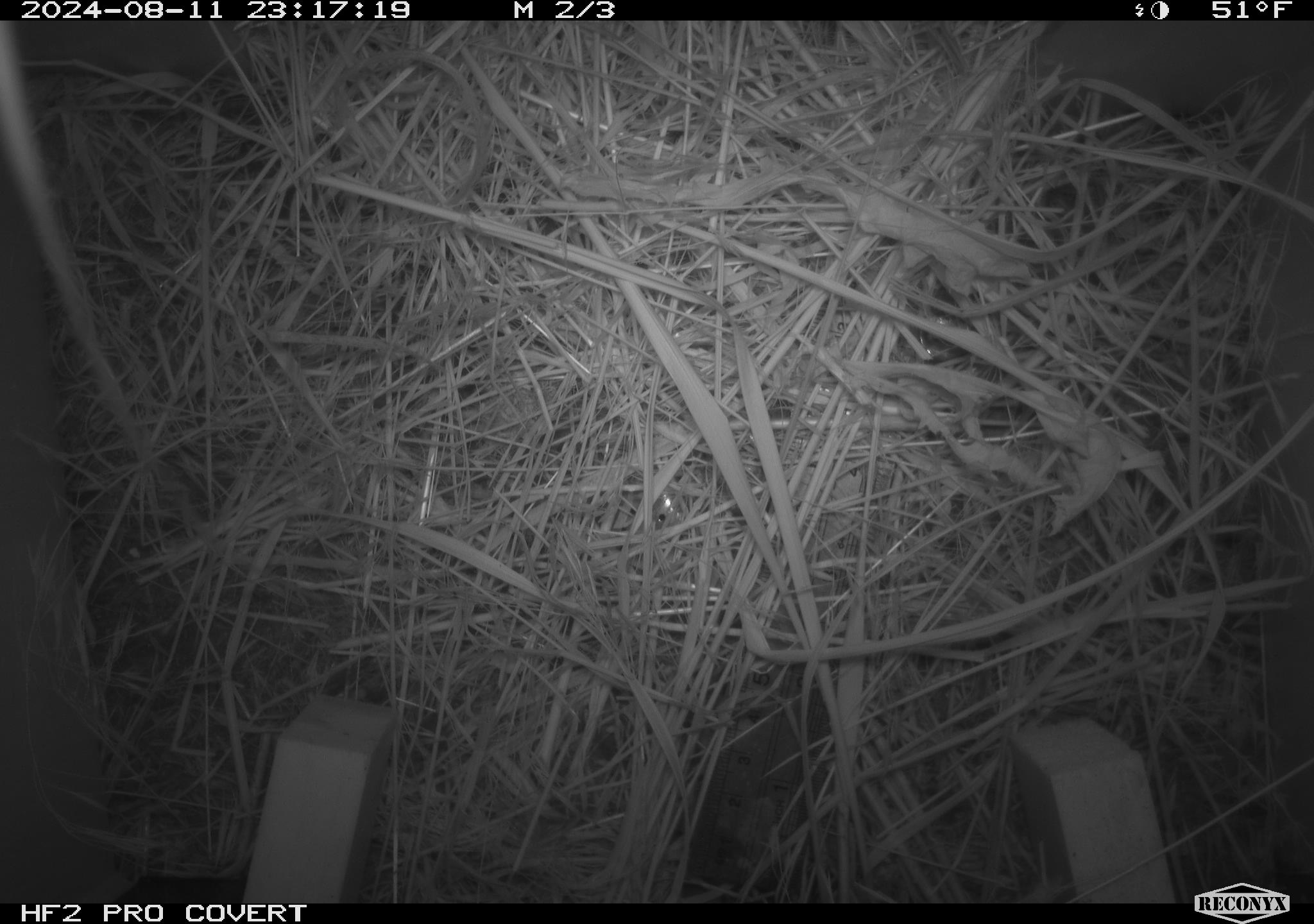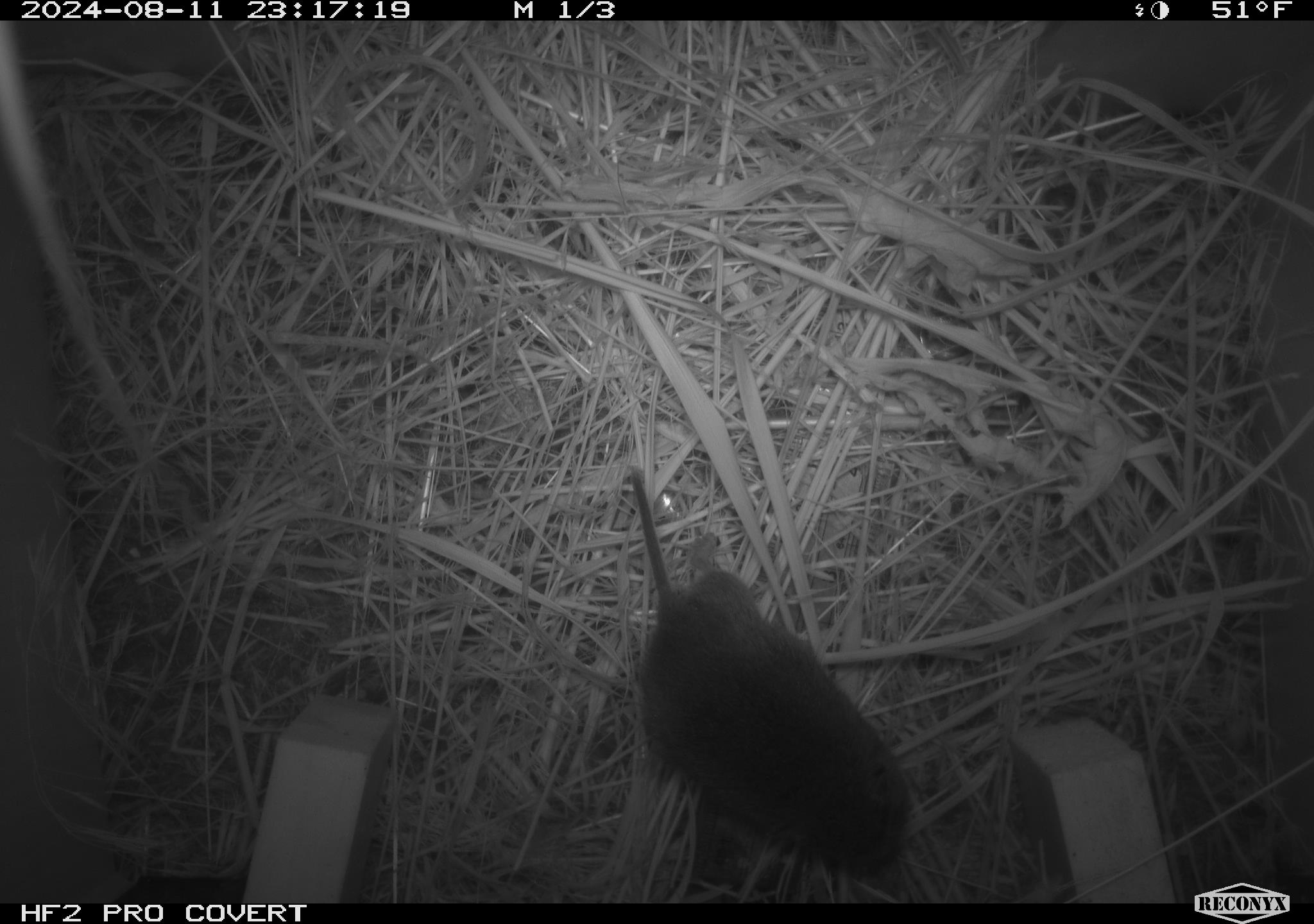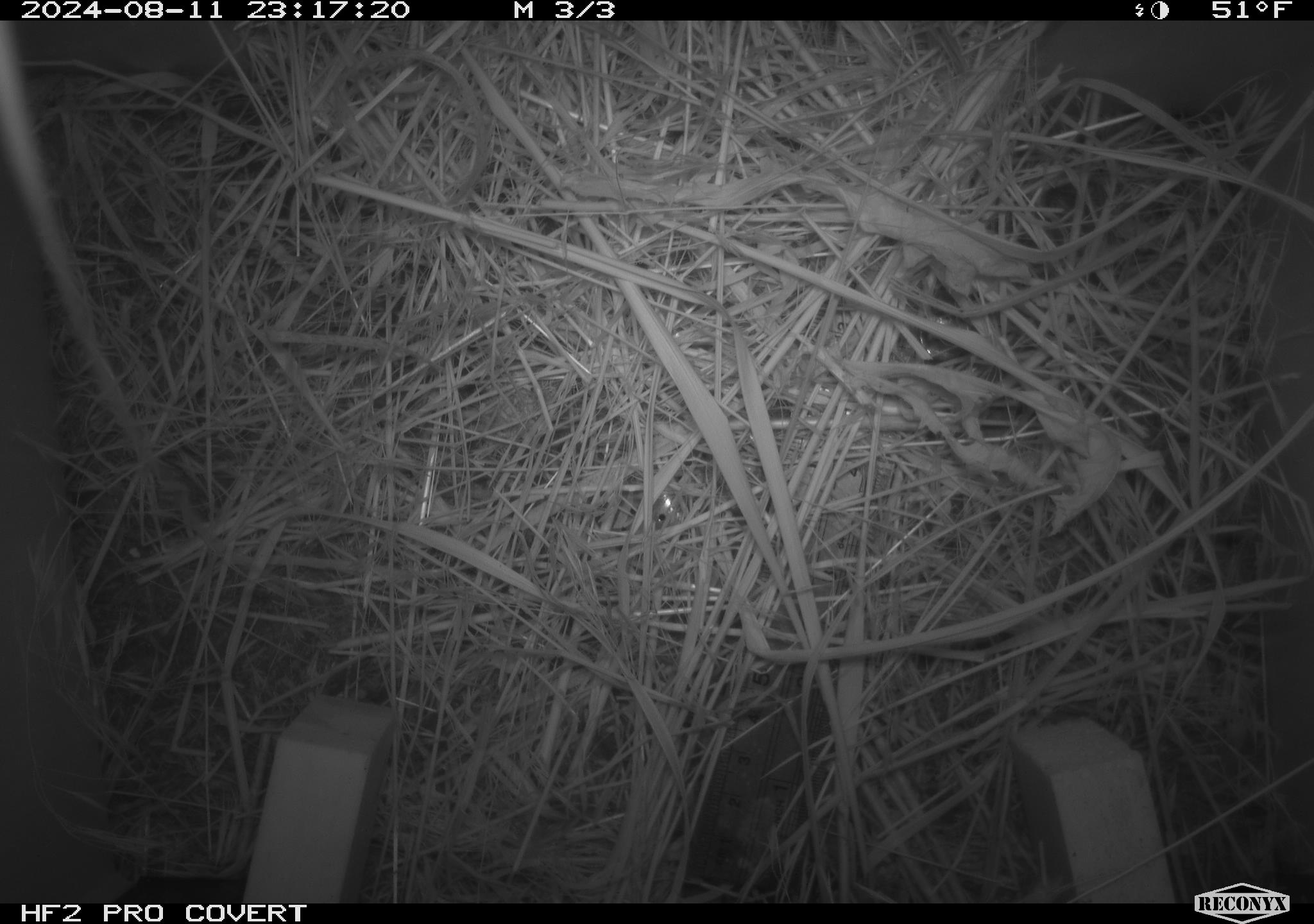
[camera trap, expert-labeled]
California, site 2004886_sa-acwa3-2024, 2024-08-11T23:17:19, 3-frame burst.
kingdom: Animalia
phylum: Chordata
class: Mammalia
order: Rodentia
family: Cricetidae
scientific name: Arvicolinae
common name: voles, lemmings, and muskrats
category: arvicolinae subfamily